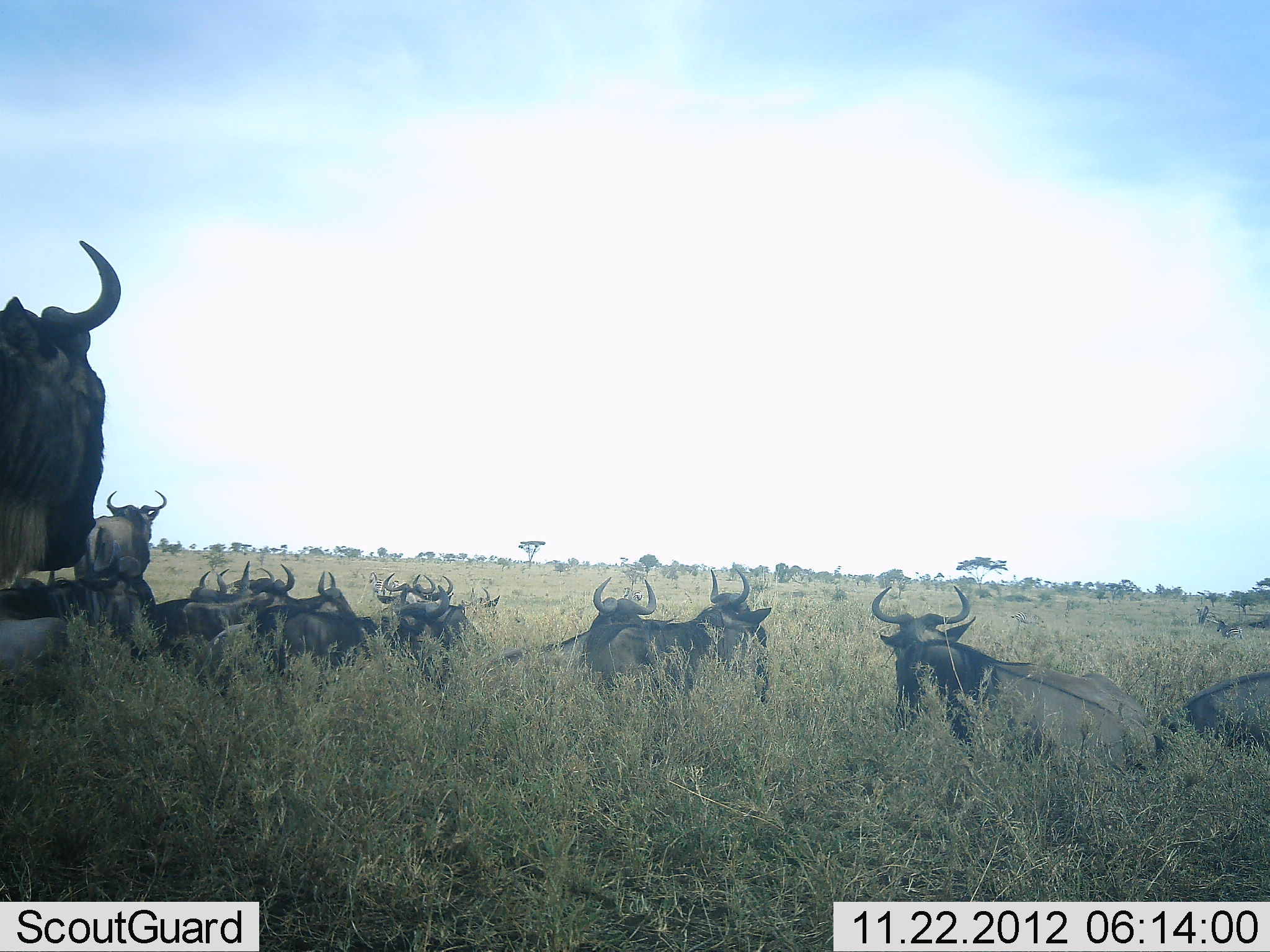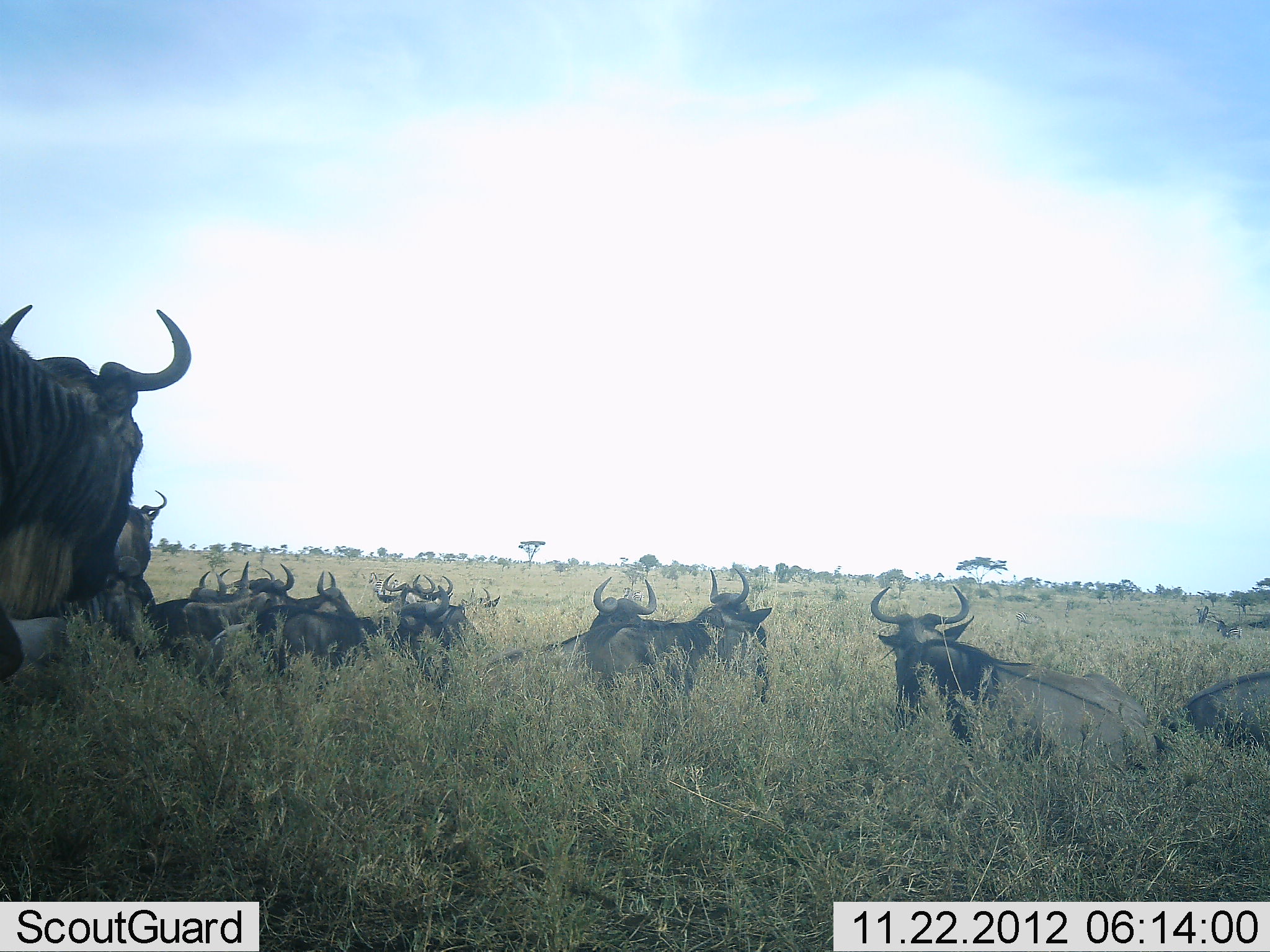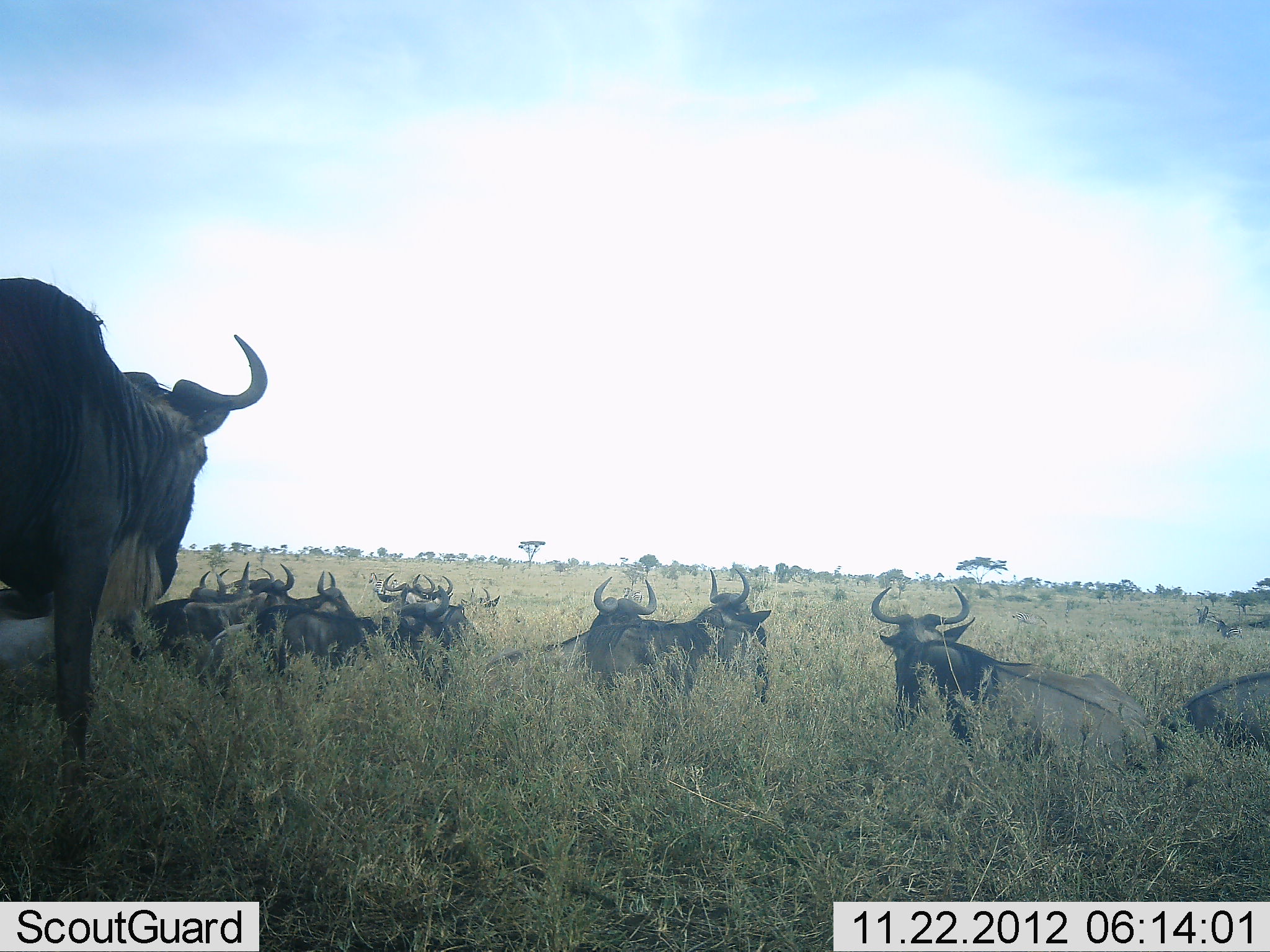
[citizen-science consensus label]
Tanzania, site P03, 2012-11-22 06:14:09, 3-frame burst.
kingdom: Animalia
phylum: Chordata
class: Mammalia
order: Artiodactyla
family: Bovidae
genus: Connochaetes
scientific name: Connochaetes taurinus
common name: blue wildebeest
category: wildebeest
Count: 11-50.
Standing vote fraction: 50%.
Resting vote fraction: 100%.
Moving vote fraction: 40%.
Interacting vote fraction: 0%.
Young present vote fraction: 0%.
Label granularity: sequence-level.